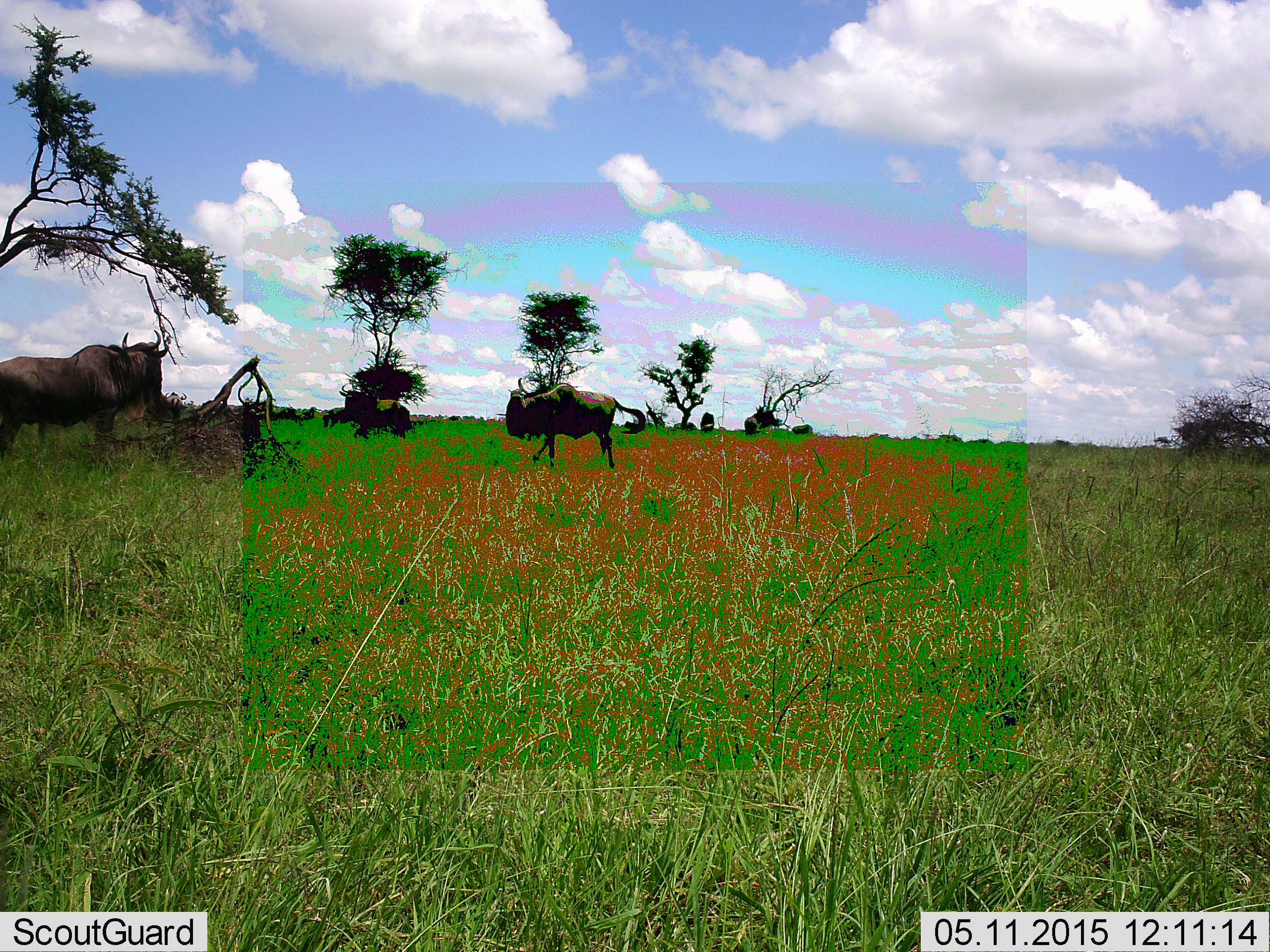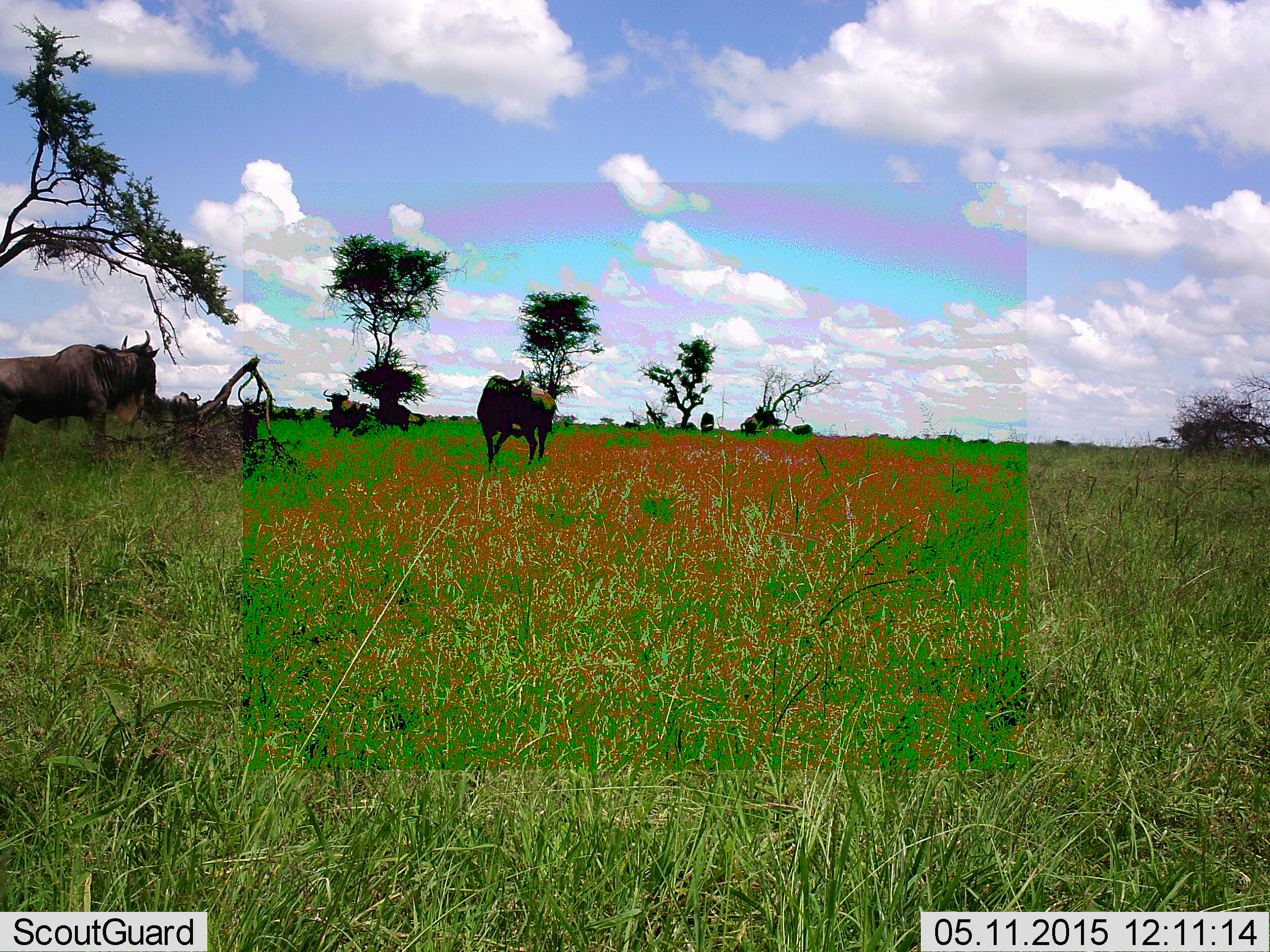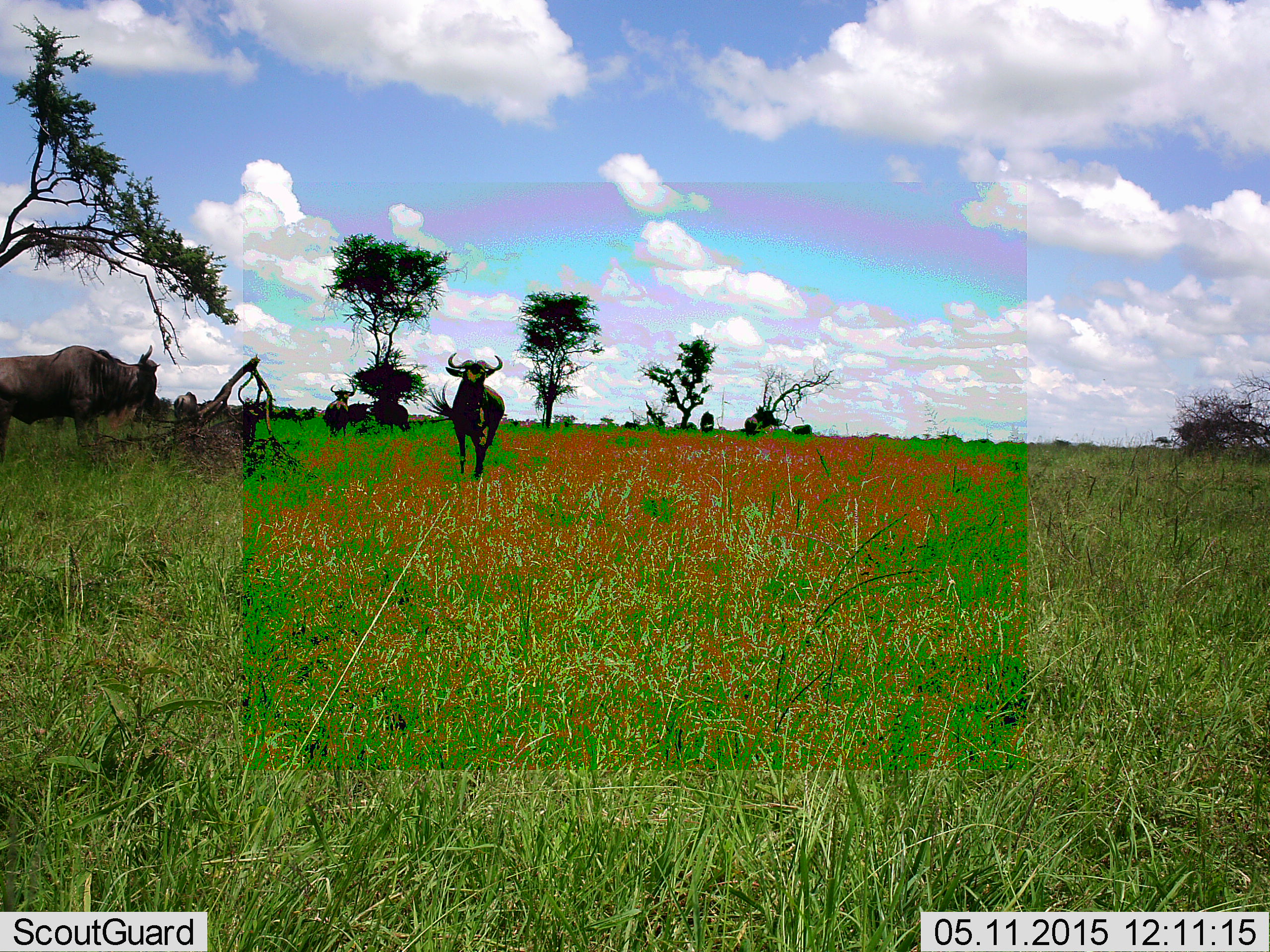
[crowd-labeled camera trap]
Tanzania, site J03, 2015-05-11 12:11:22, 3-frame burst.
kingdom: Animalia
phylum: Chordata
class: Mammalia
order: Artiodactyla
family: Bovidae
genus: Connochaetes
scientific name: Connochaetes taurinus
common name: blue wildebeest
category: wildebeest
Wildebeest (blue wildebeest) (Connochaetes taurinus), count 6. Behavior (volunteer vote fractions): standing 70%, resting 10%, moving 90%, interacting 10%. Young present (vote fraction): 0%. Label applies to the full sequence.